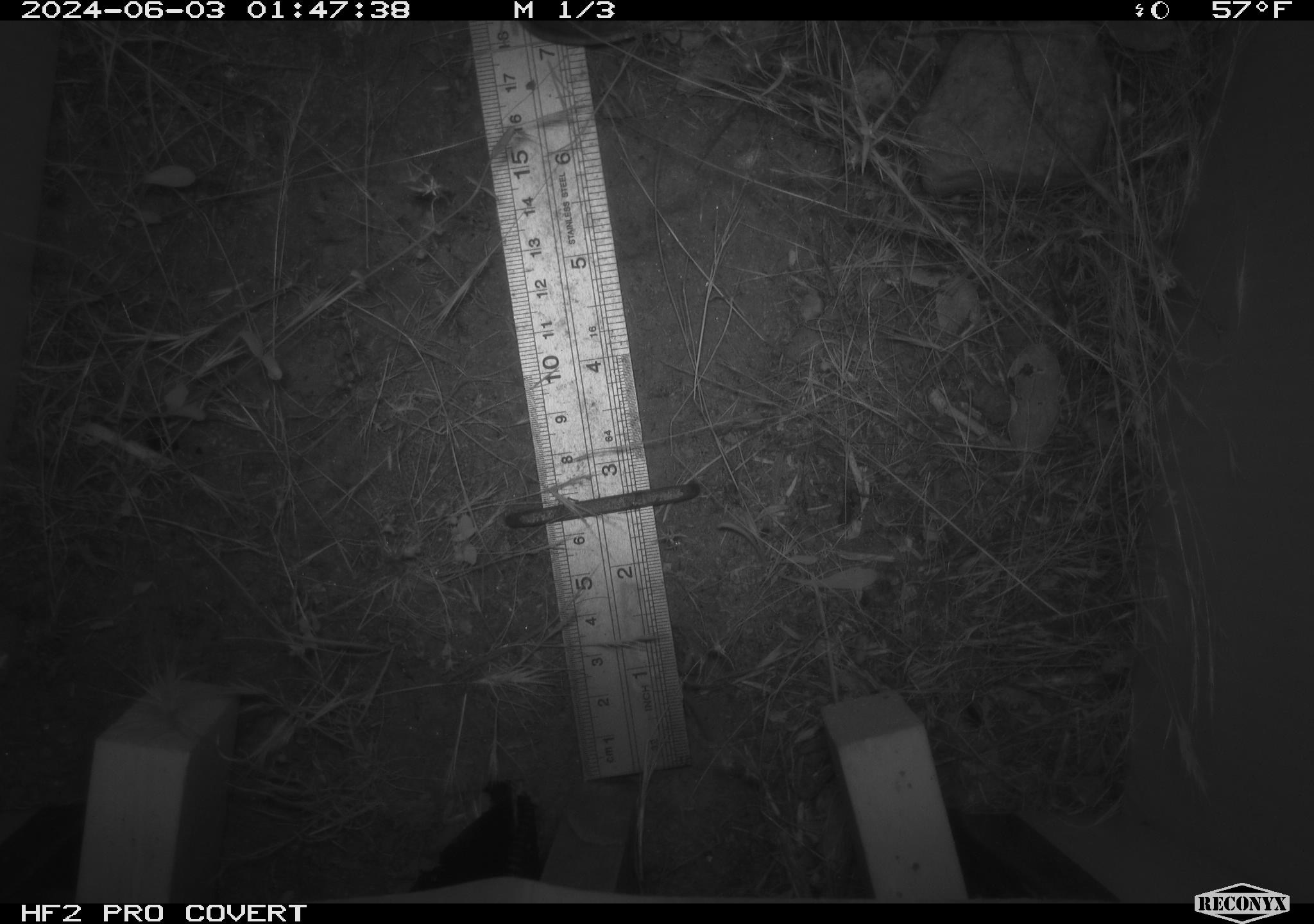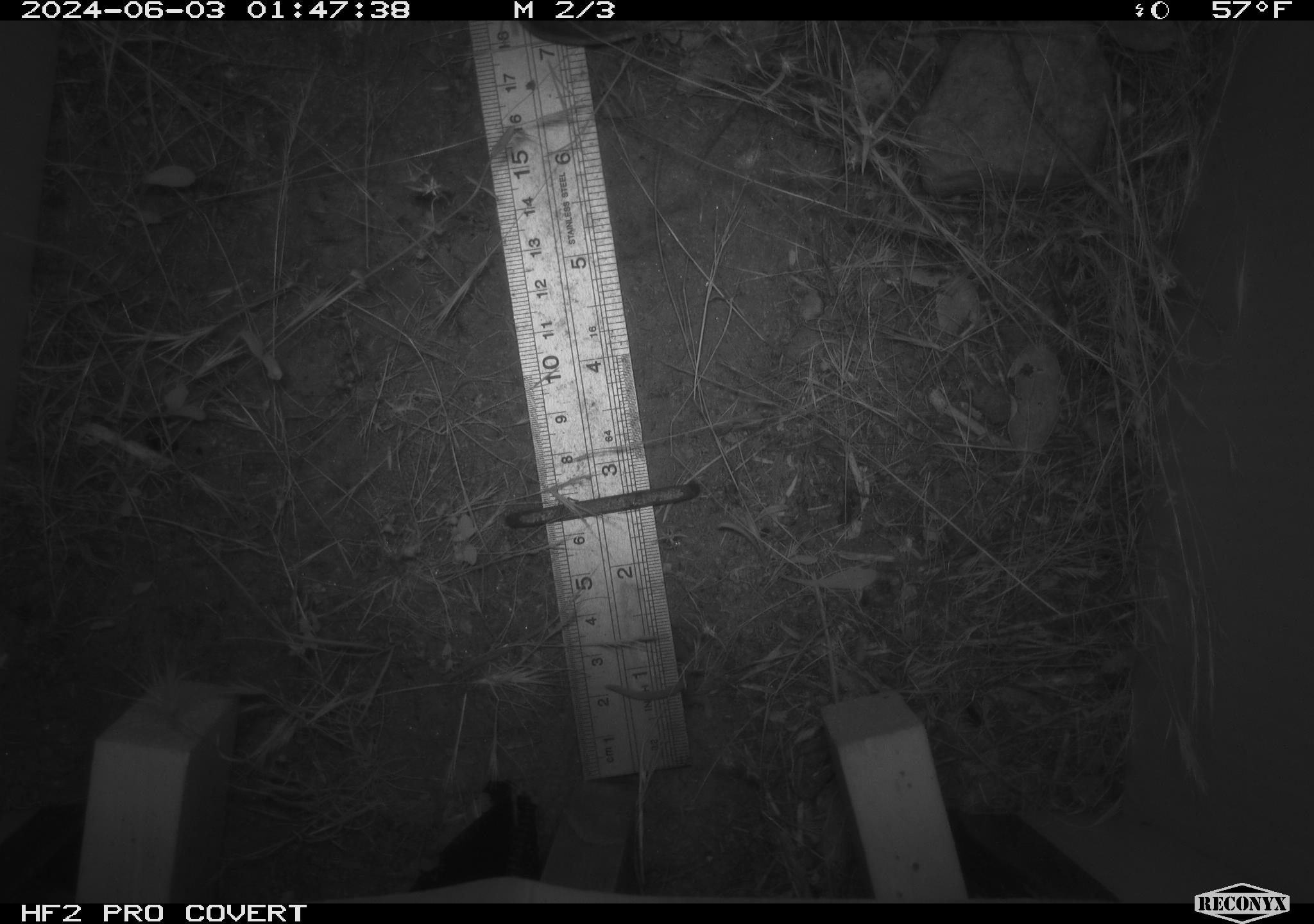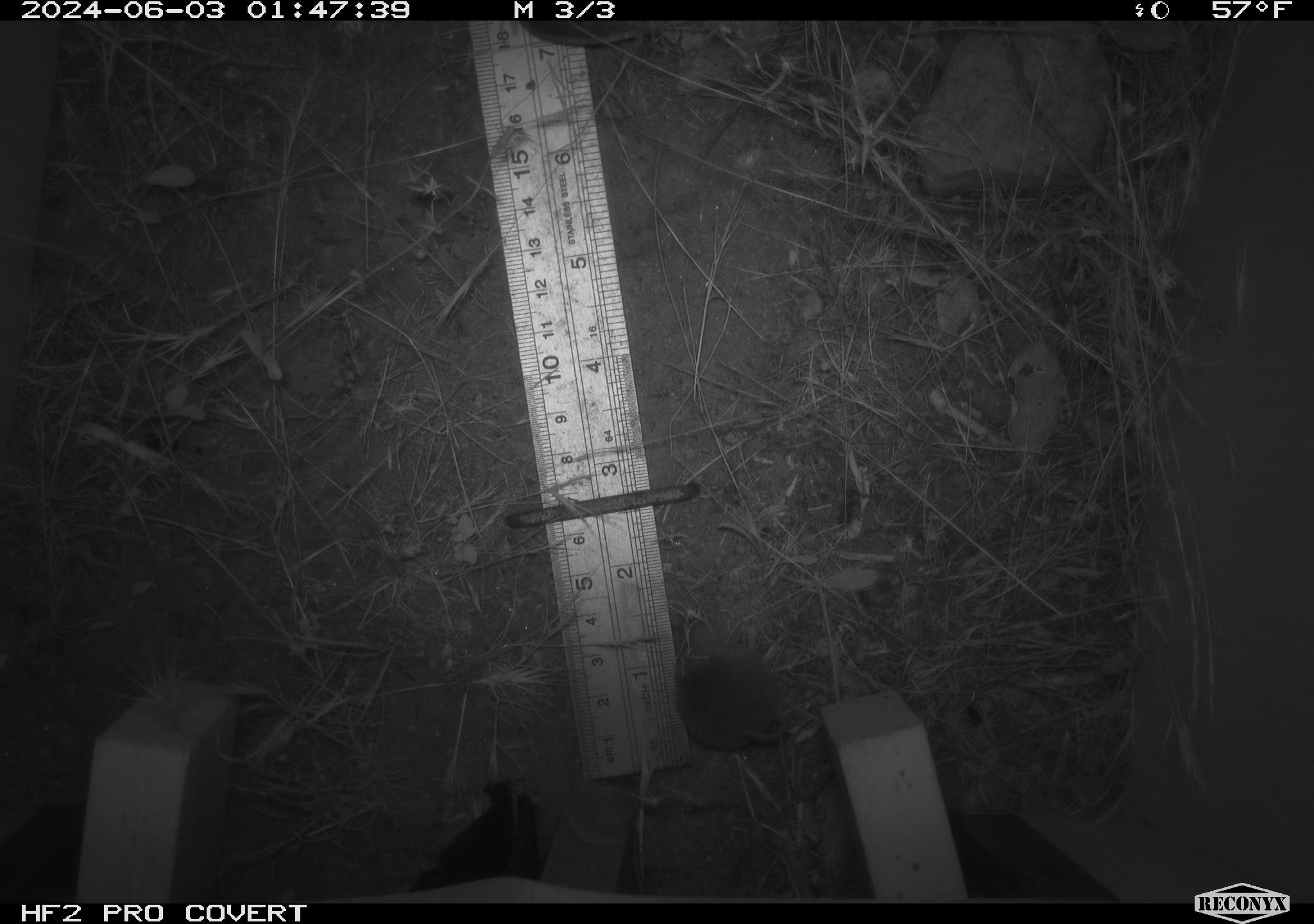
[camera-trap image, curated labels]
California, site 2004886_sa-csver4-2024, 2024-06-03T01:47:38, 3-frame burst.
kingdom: Animalia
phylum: Chordata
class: Mammalia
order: Eulipotyphla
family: Soricidae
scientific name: Soricidae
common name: shrews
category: soricidae family